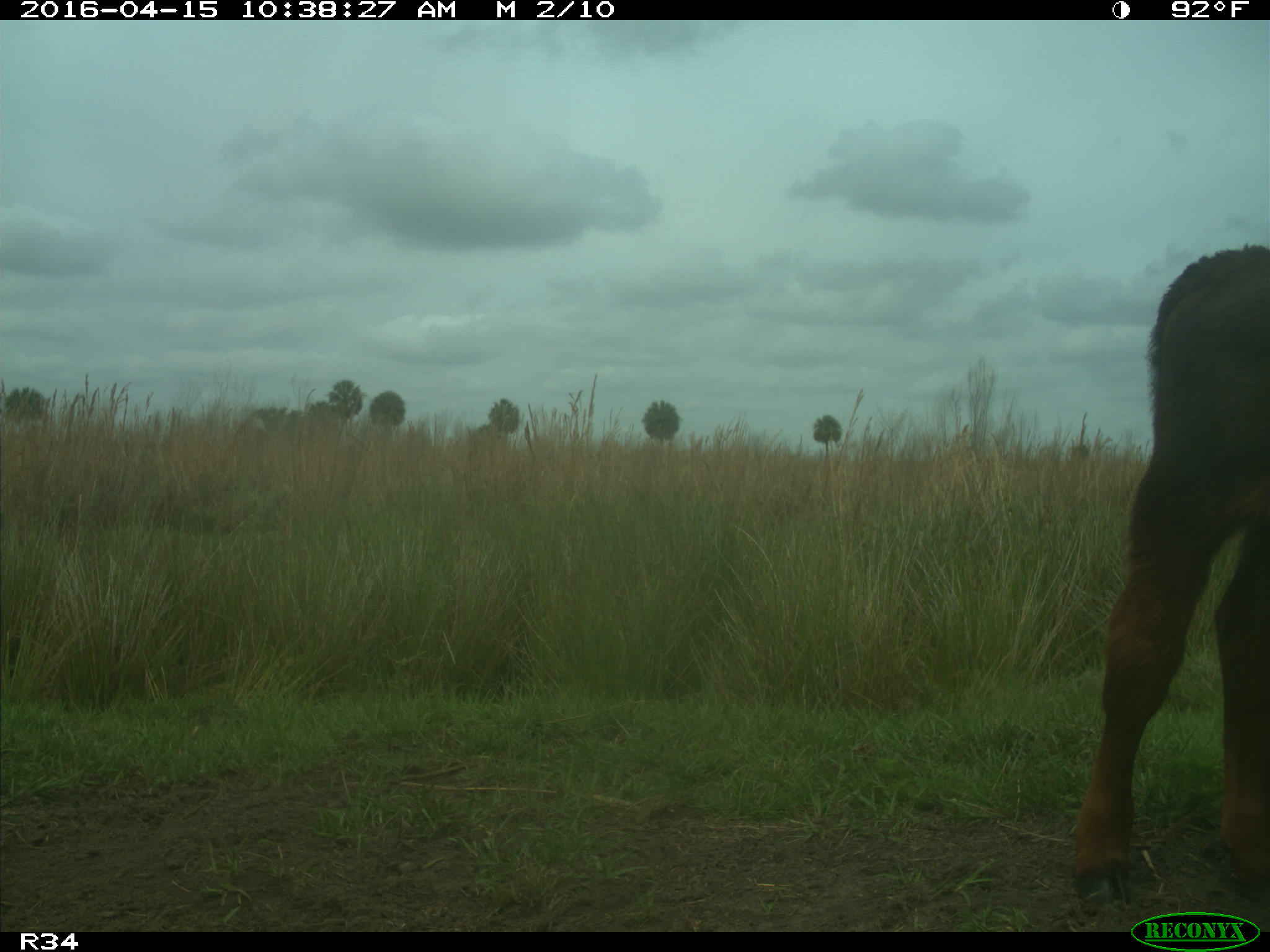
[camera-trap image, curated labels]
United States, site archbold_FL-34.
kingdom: Animalia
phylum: Chordata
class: Mammalia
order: Artiodactyla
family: Bovidae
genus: Bos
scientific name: Bos taurus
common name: domestic cow